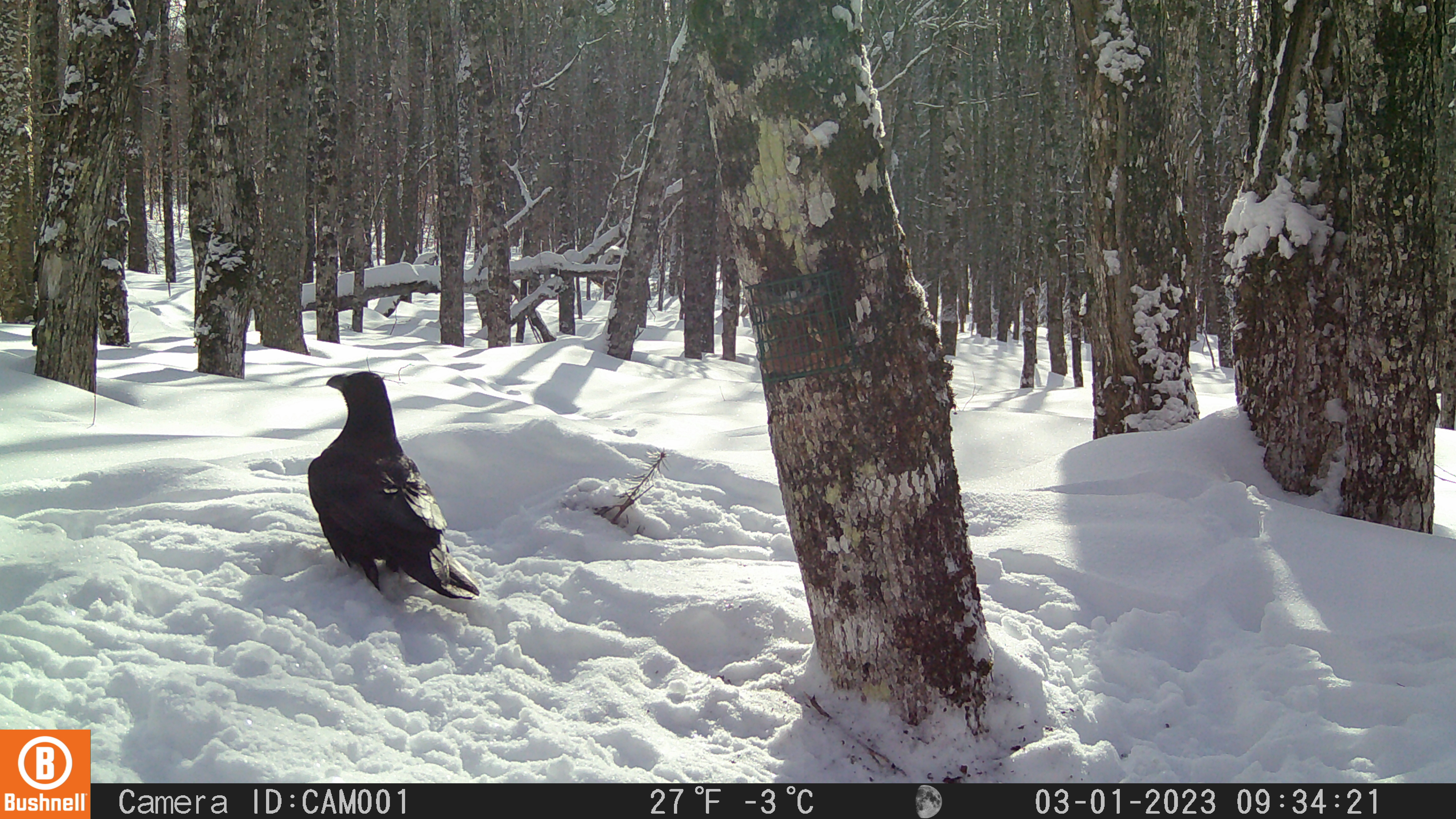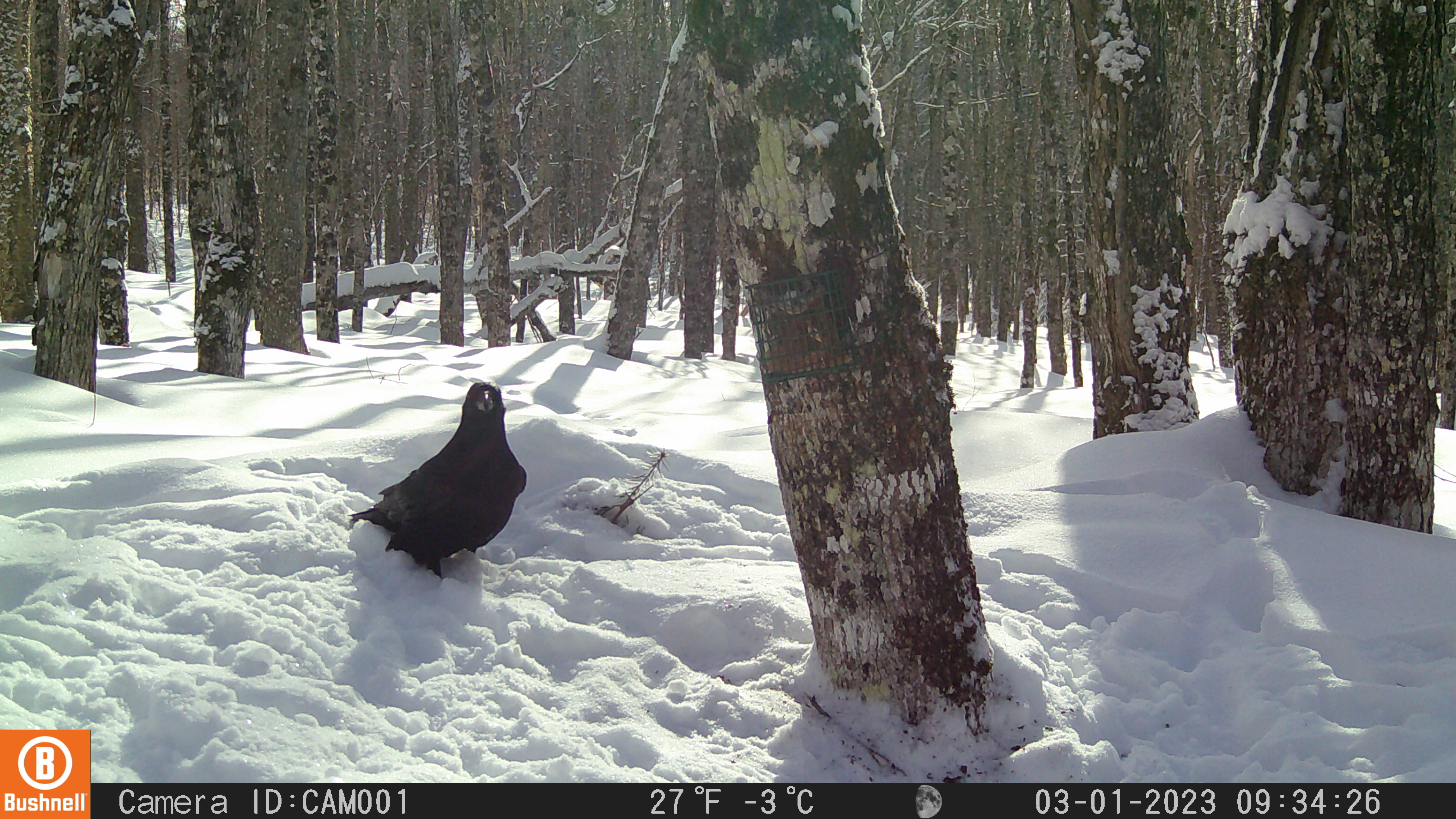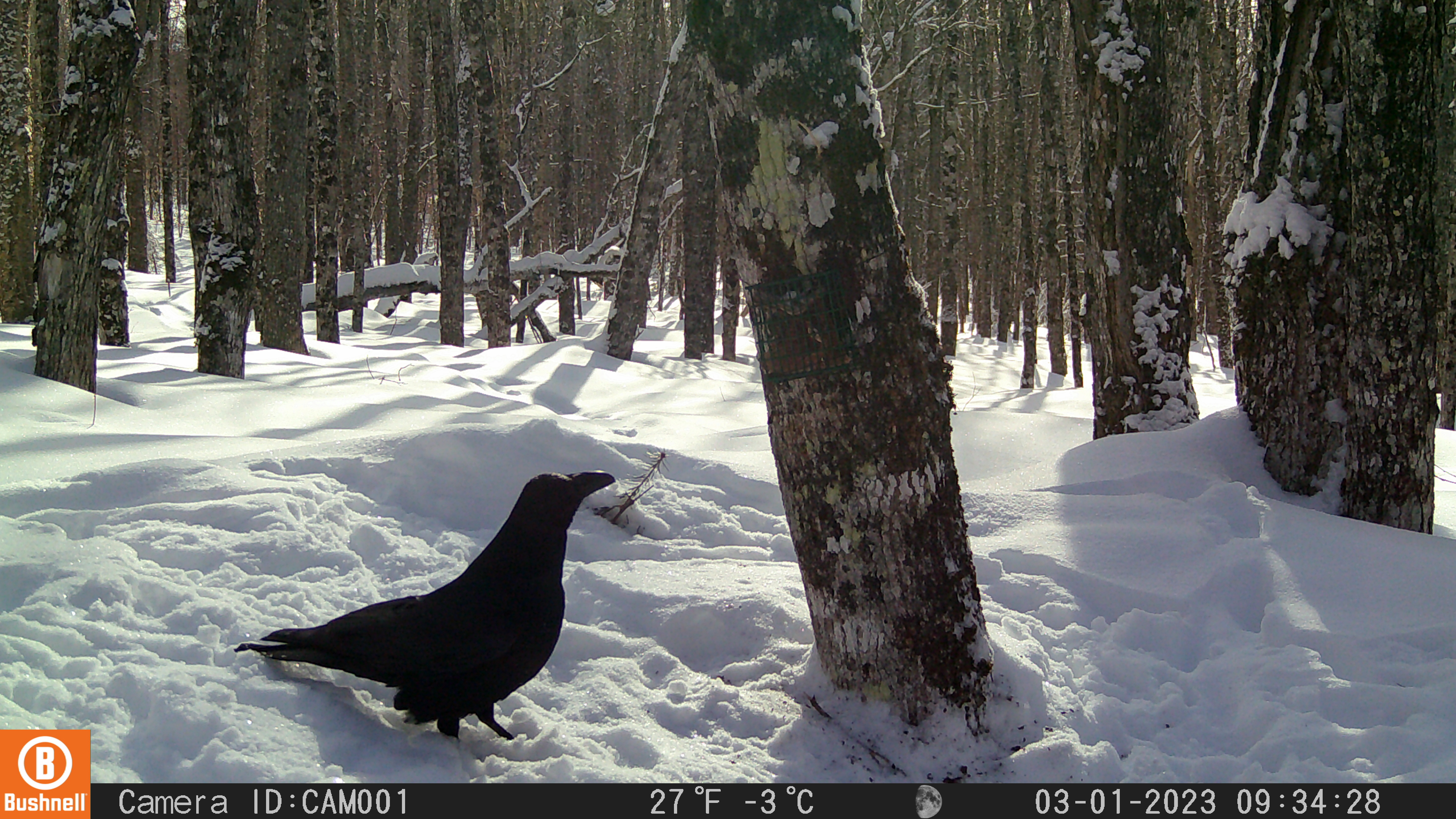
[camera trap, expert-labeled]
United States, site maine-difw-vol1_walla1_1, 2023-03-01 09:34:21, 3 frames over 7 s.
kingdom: Animalia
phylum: Chordata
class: Aves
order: Passeriformes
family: Corvidae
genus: Corvus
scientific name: Corvus corax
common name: common raven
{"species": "common raven (Corvus corax)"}